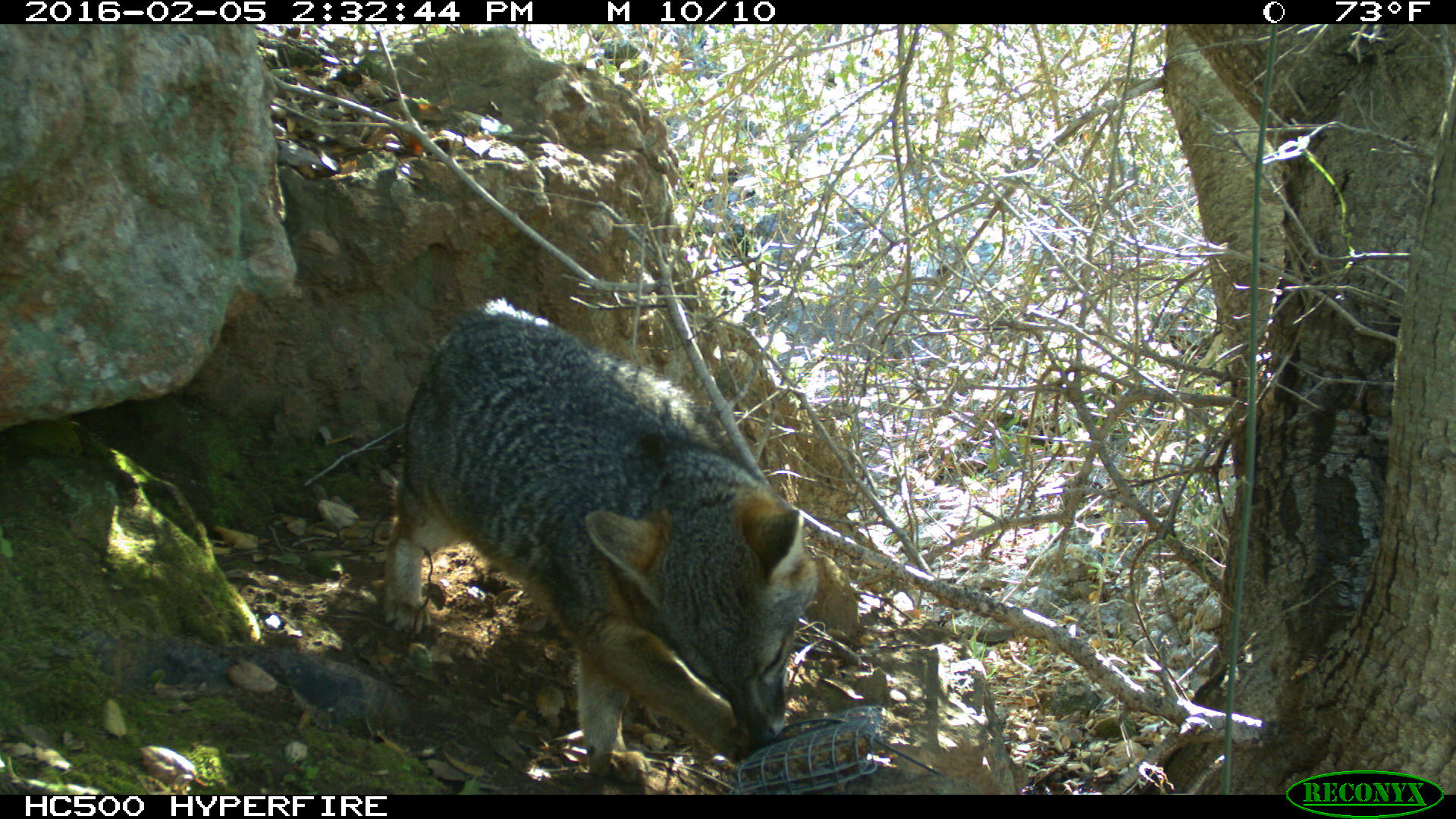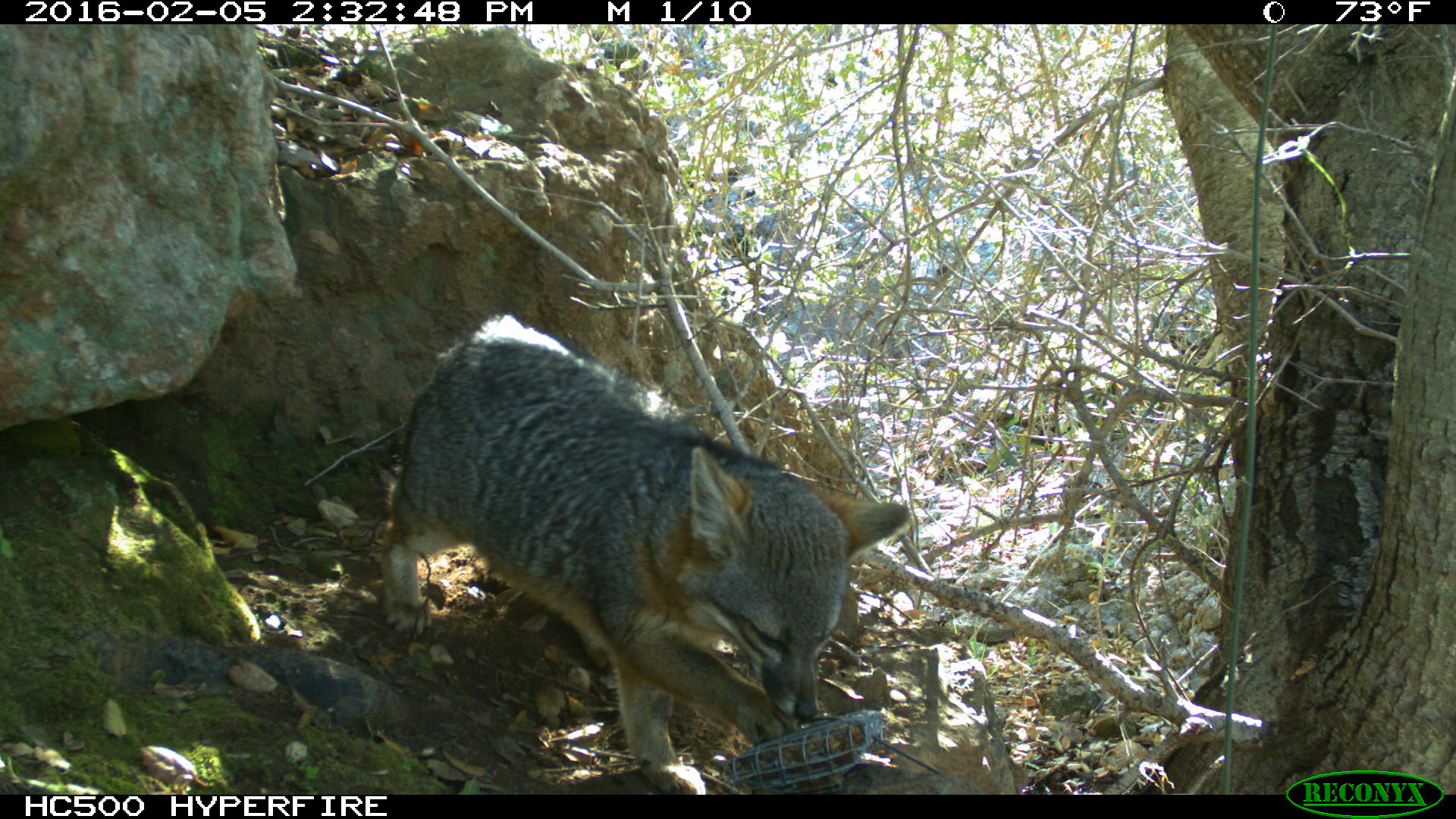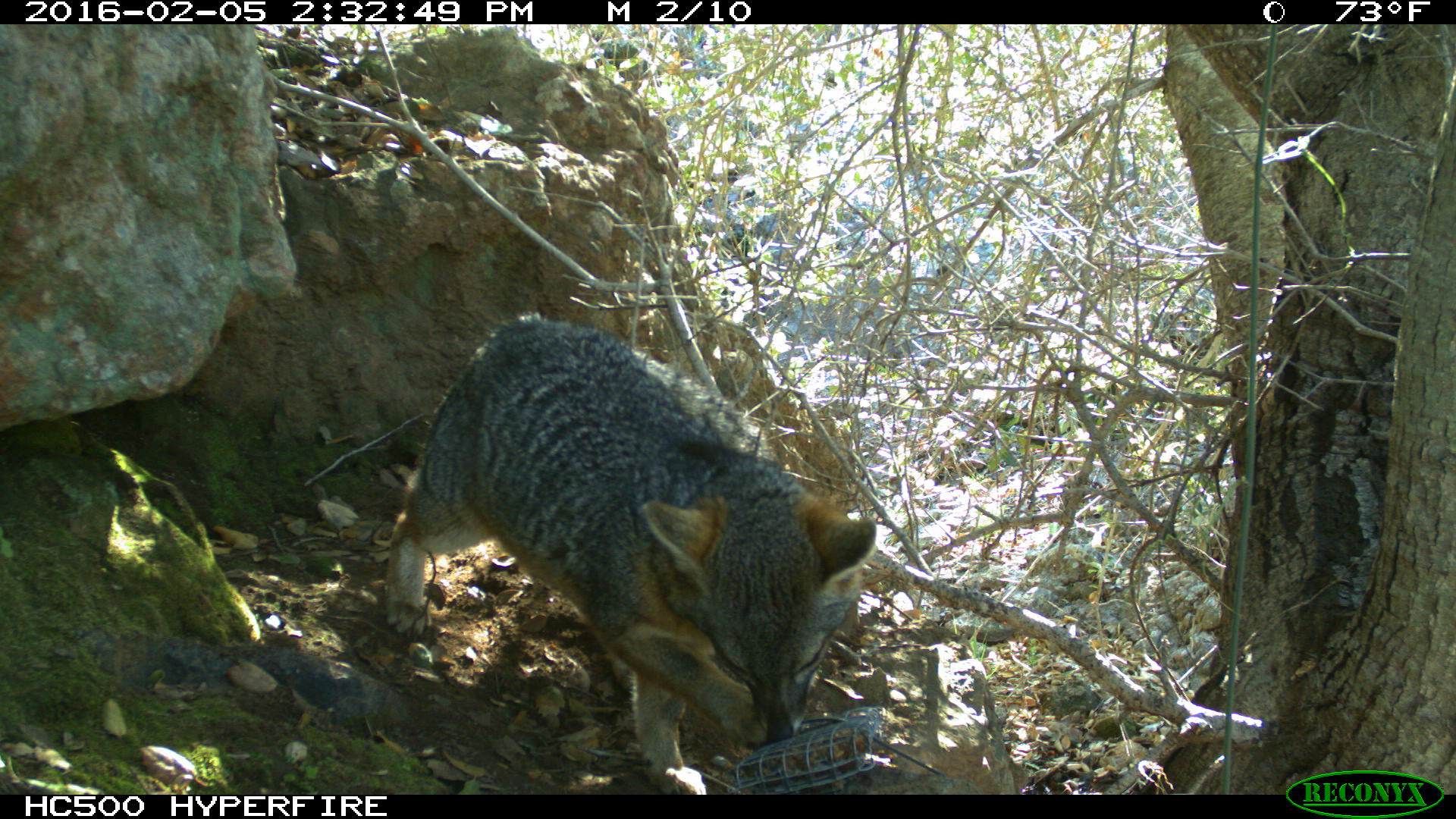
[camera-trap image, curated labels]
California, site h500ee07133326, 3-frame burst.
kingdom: Animalia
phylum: Chordata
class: Mammalia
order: Carnivora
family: Canidae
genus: Urocyon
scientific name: Urocyon littoralis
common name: island fox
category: fox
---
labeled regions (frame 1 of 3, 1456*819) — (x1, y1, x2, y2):
fox: (379, 292, 820, 786)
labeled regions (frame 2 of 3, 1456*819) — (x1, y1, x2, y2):
fox: (382, 312, 913, 794)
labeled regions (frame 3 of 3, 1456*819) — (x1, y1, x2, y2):
fox: (383, 312, 875, 794)